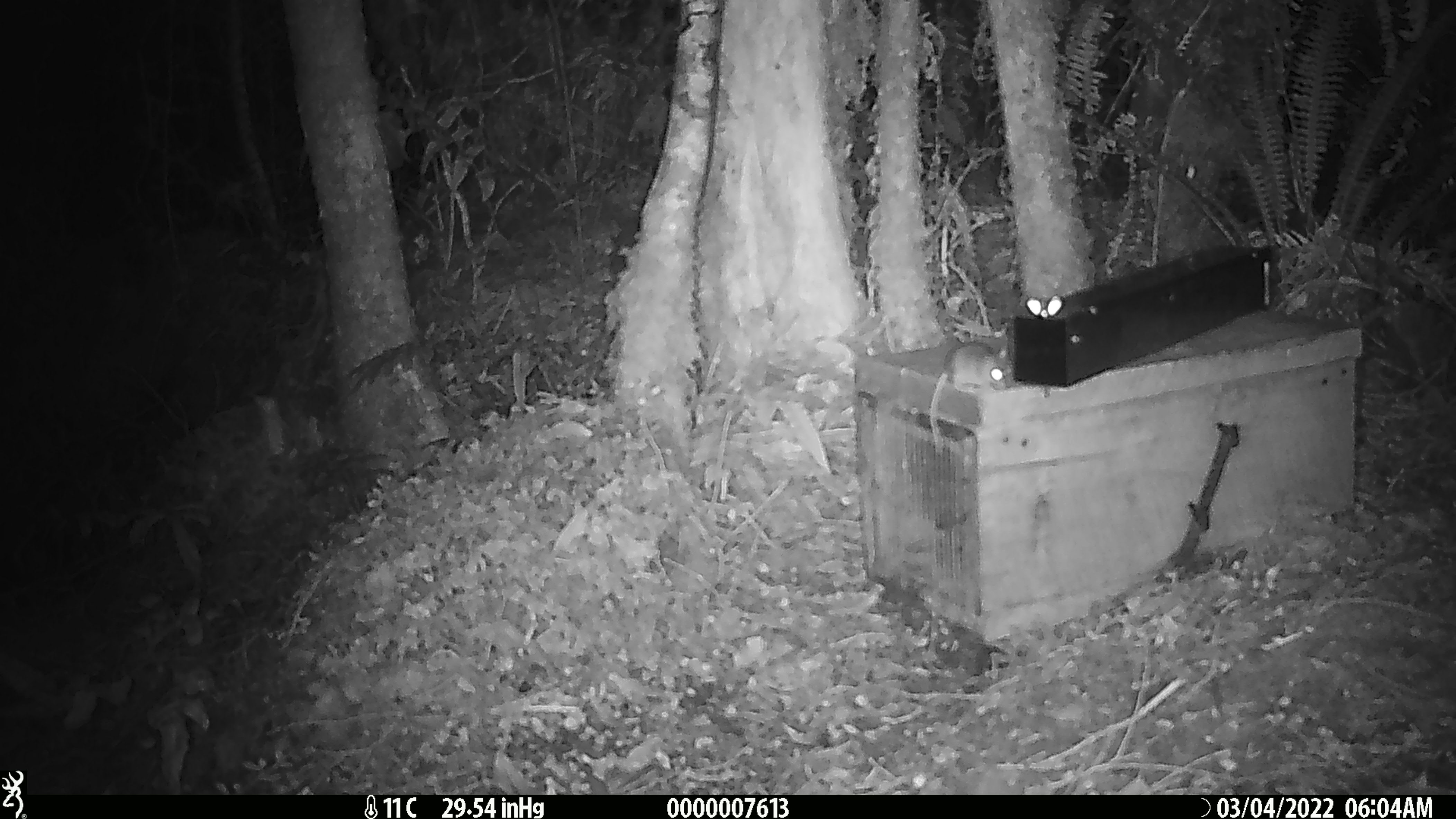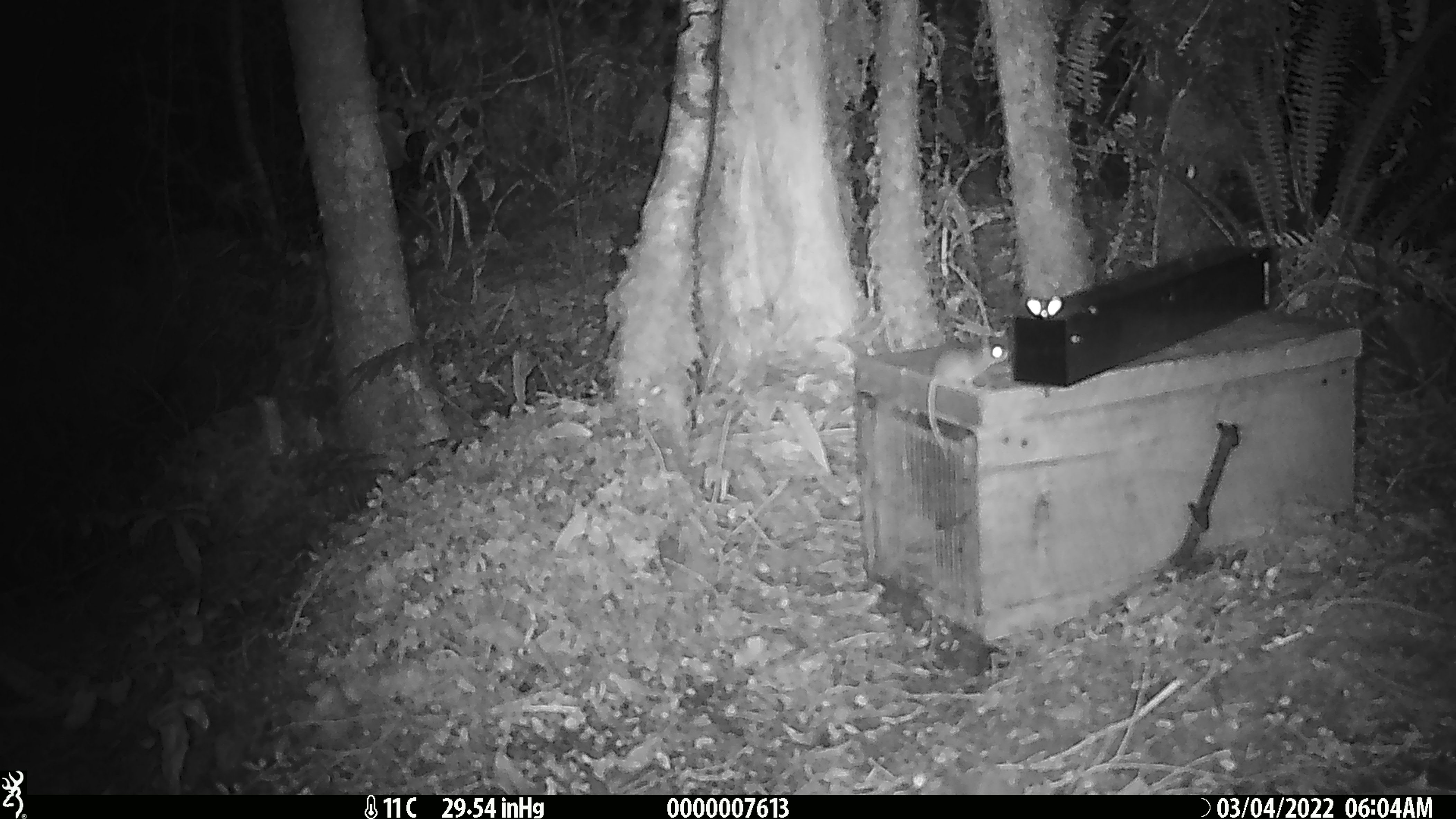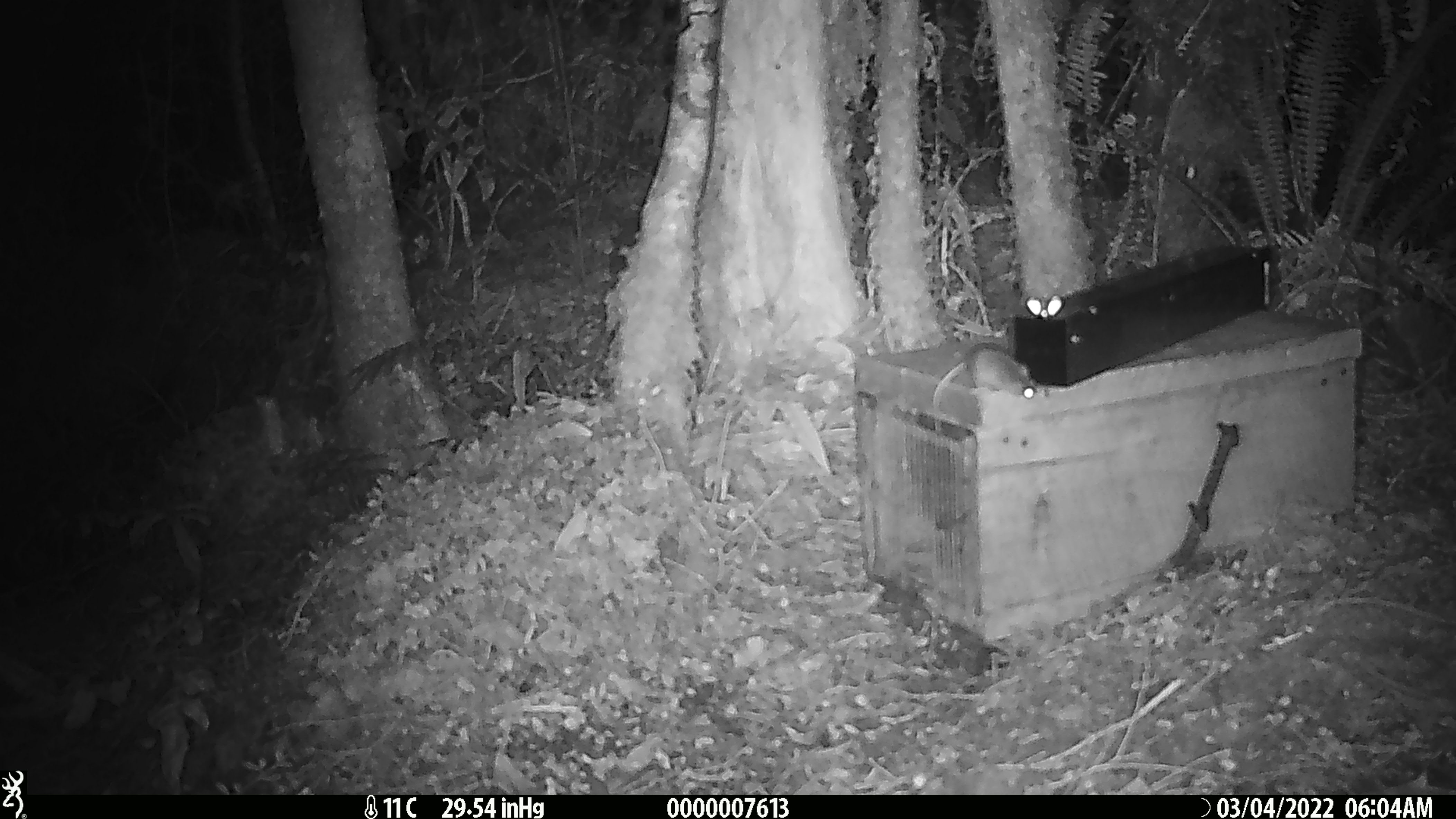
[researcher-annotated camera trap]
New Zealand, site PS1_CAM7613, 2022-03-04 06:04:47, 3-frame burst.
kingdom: Animalia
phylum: Chordata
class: Mammalia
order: Rodentia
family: Muridae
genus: Mus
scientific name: Mus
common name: mouse